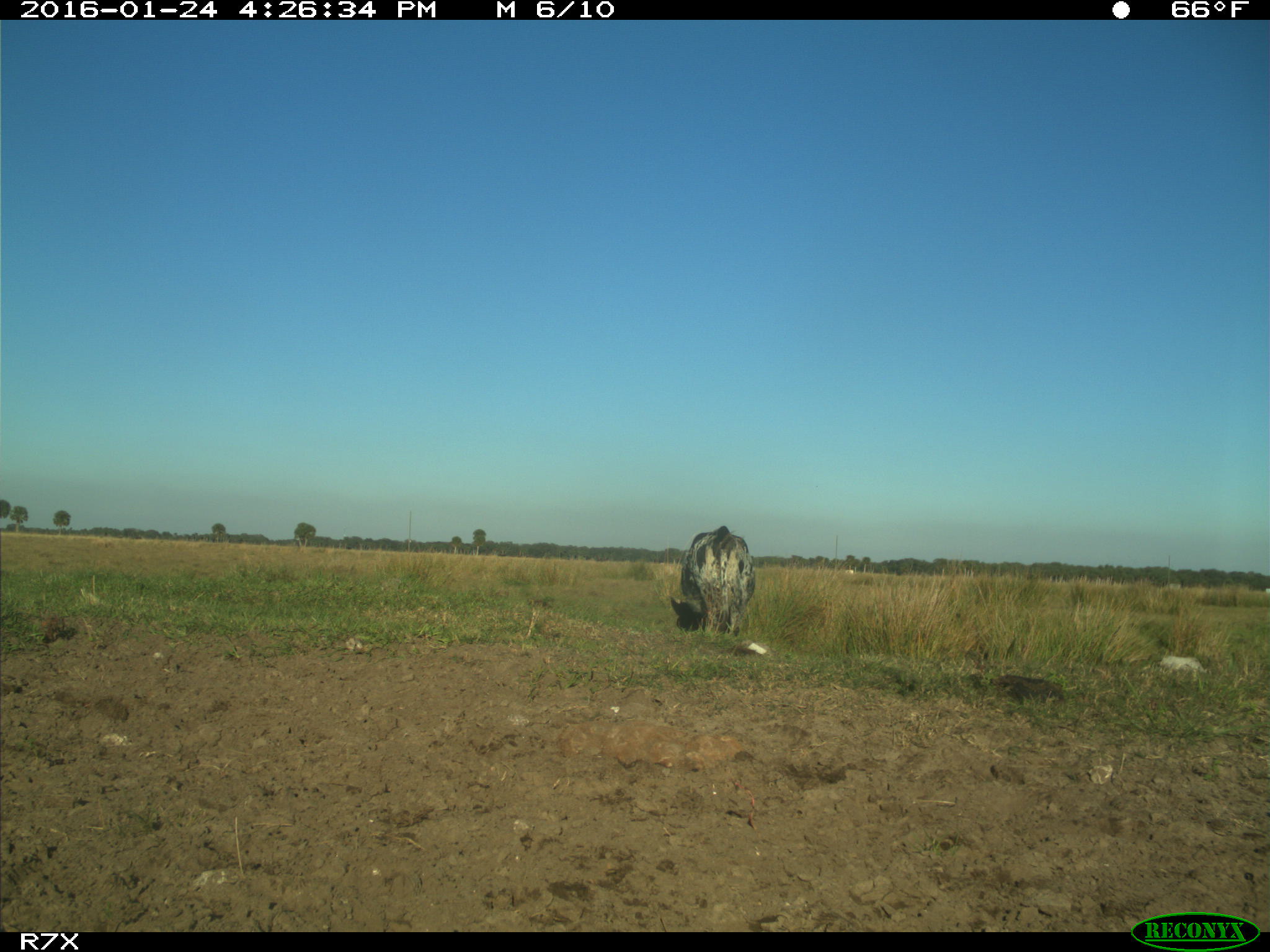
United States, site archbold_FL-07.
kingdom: Animalia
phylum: Chordata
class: Mammalia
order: Artiodactyla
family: Bovidae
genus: Bos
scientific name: Bos taurus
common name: domestic cow